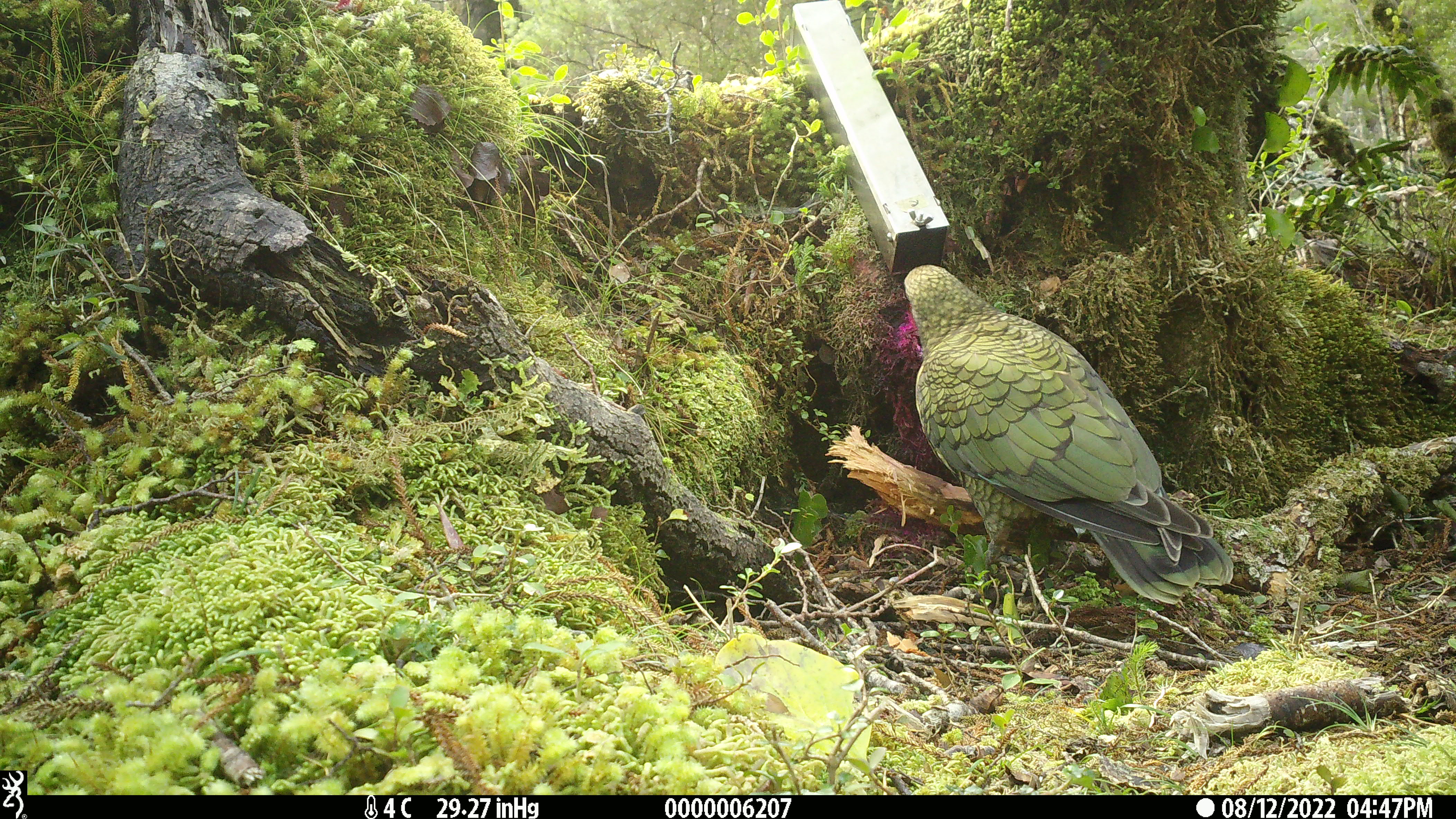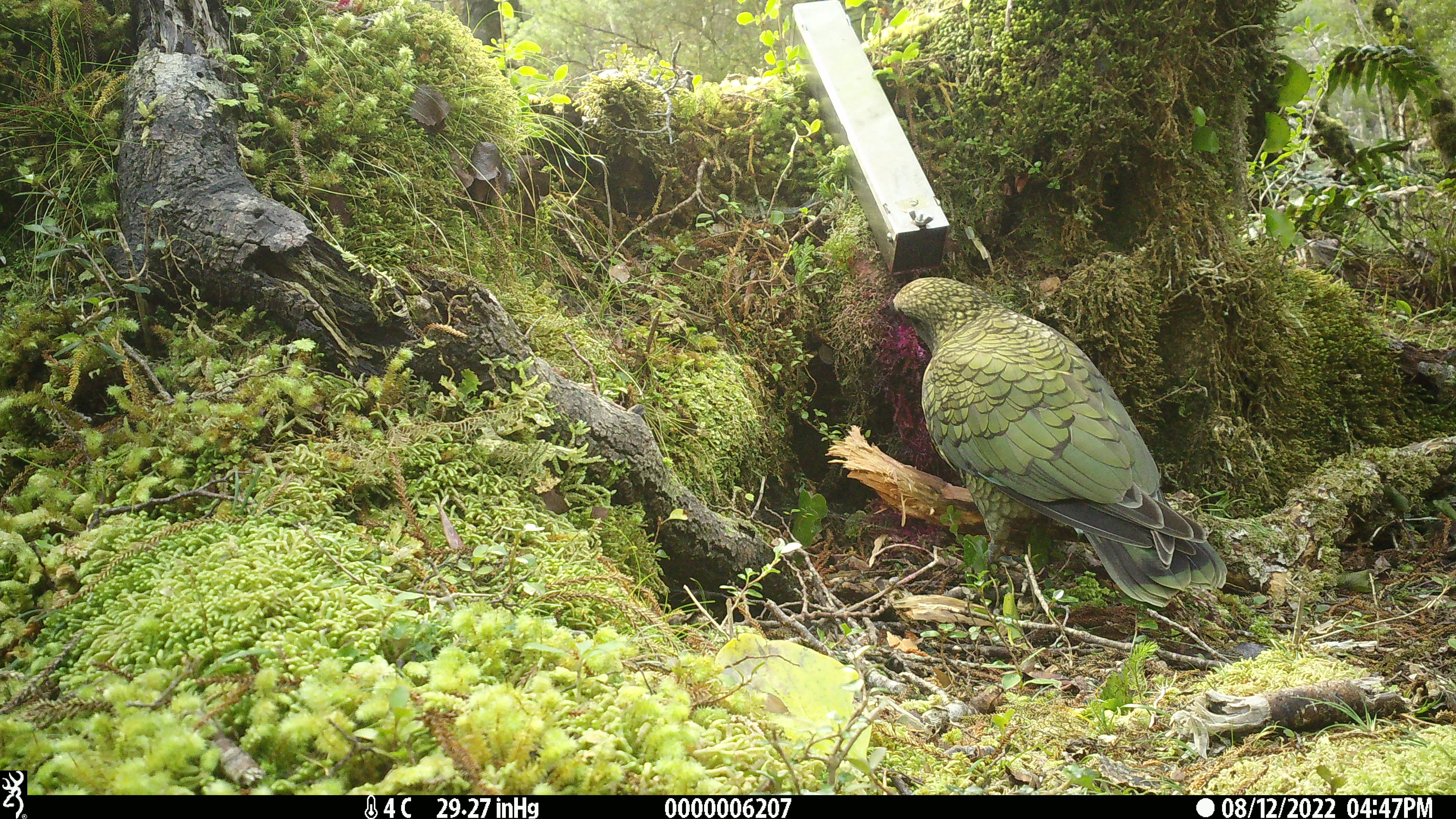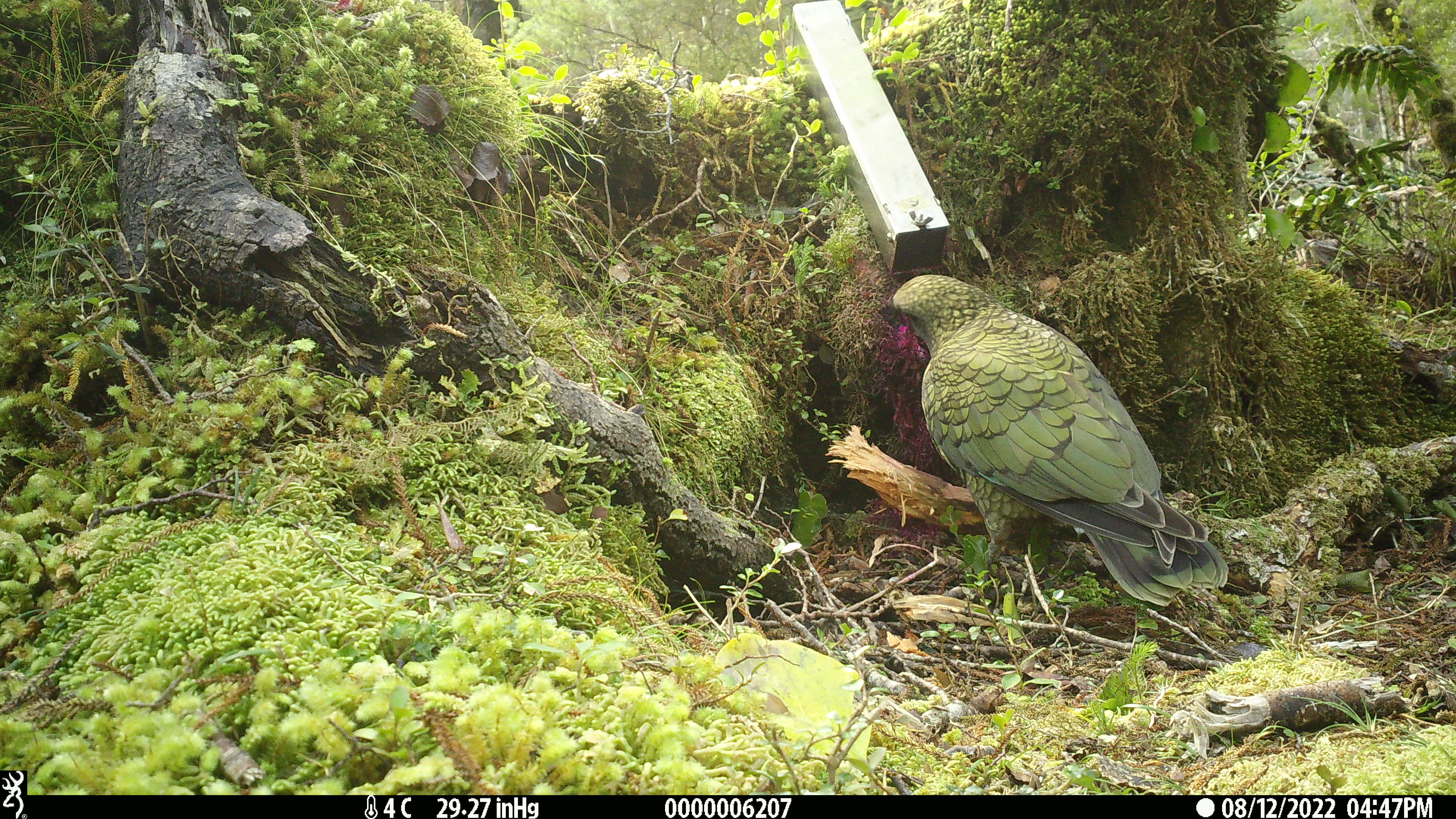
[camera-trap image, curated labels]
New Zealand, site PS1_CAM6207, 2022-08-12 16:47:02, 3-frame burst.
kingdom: Animalia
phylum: Chordata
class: Aves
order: Psittaciformes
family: Strigopidae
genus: Nestor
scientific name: Nestor notabilis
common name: kea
Kea (Nestor notabilis).